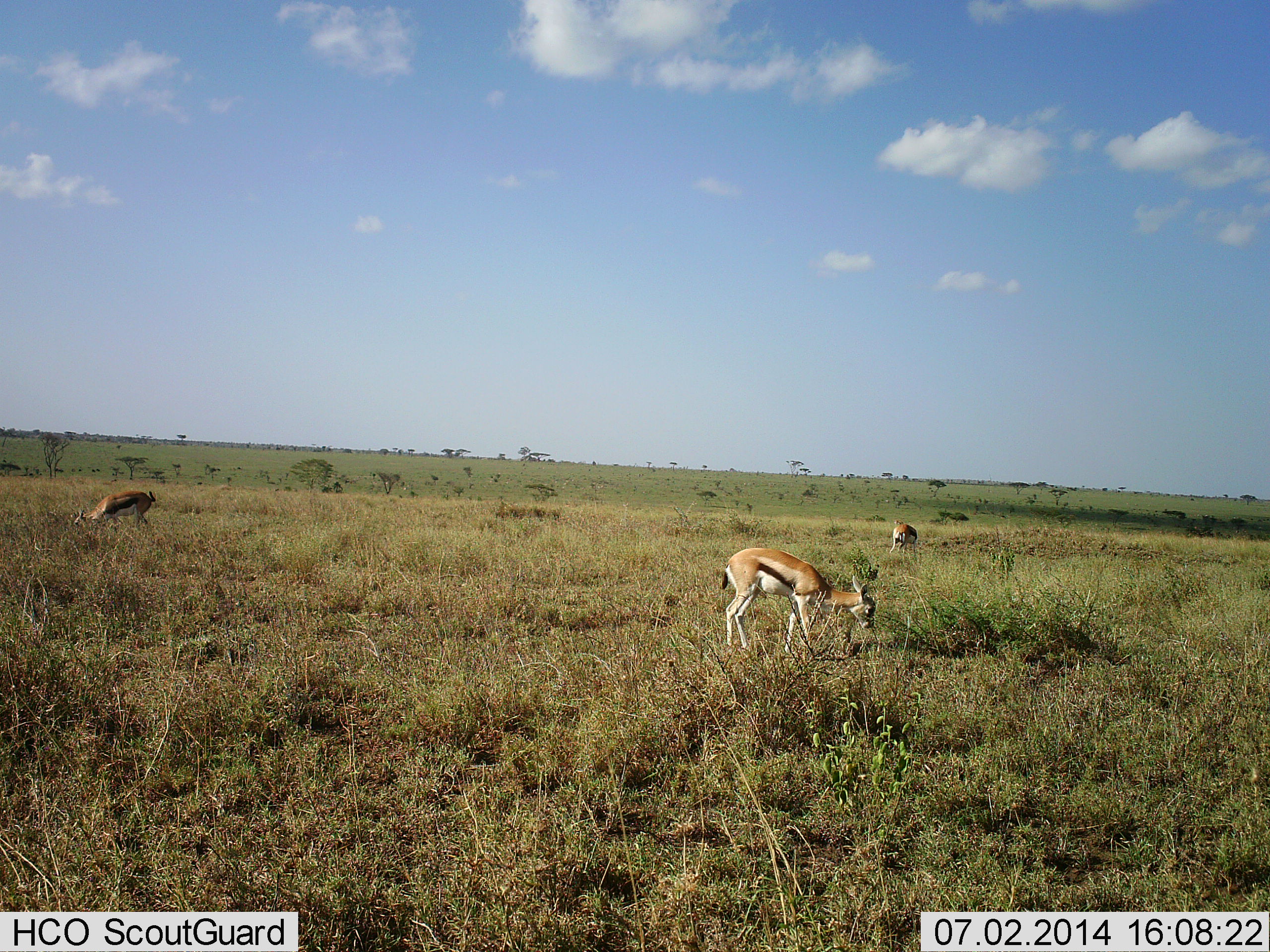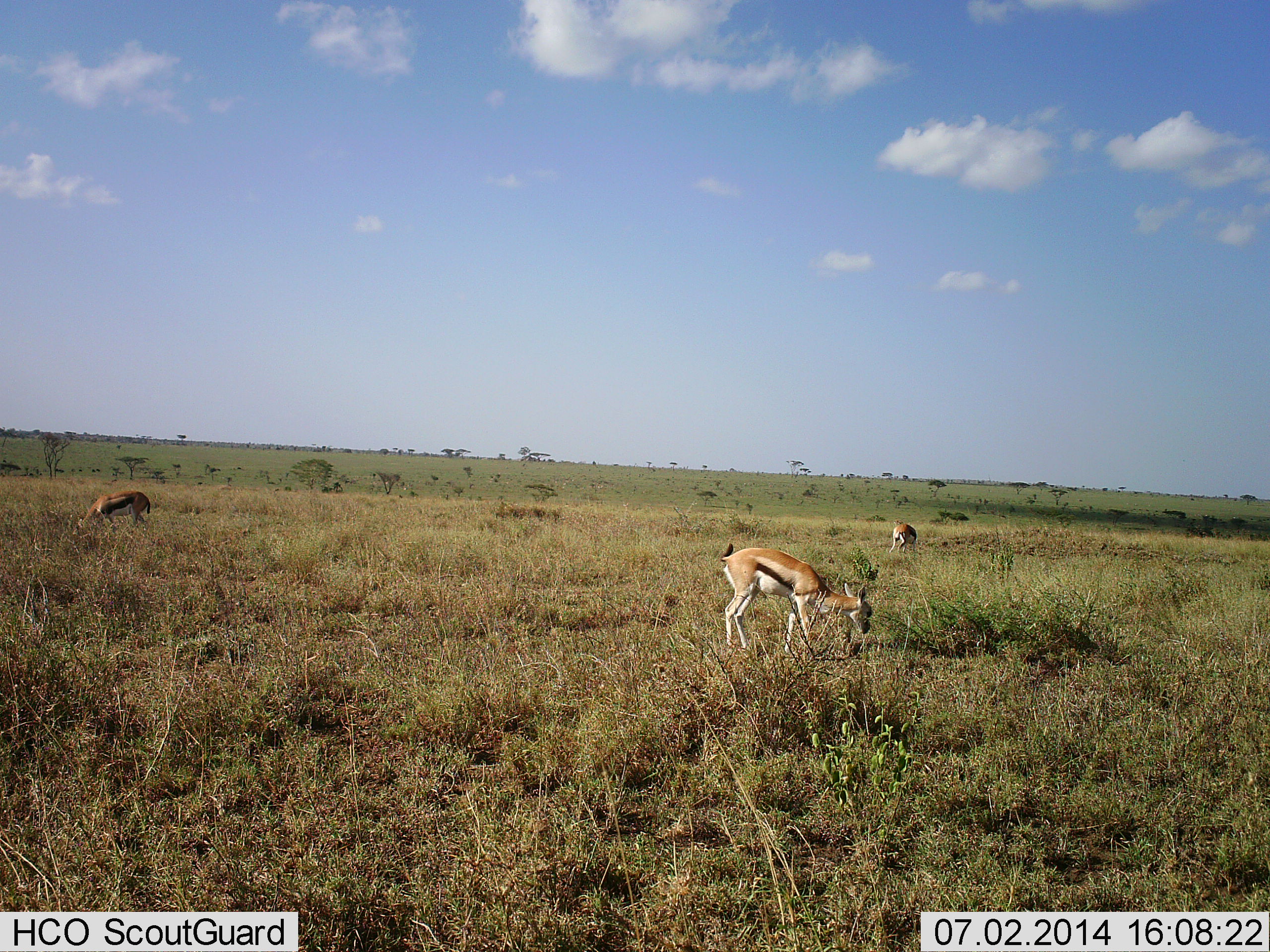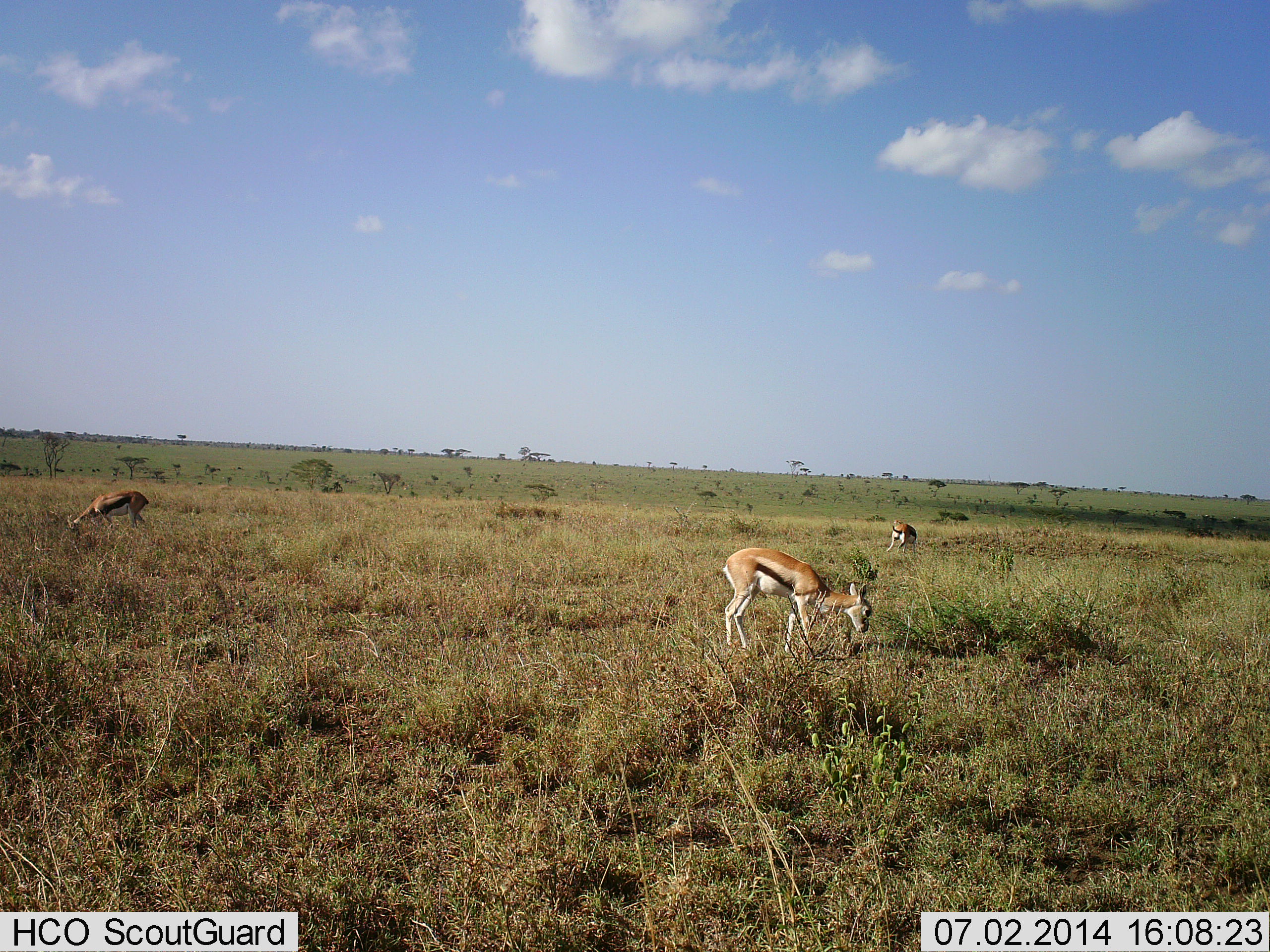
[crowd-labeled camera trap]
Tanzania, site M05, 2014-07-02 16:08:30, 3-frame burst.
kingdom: Animalia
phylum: Chordata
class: Mammalia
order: Artiodactyla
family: Bovidae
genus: Eudorcas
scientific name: Eudorcas thomsonii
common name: thomson's gazelle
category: gazellethomsons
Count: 3.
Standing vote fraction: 30%.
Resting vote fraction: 0%.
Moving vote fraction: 0%.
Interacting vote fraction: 0%.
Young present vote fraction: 0%.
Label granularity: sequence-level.